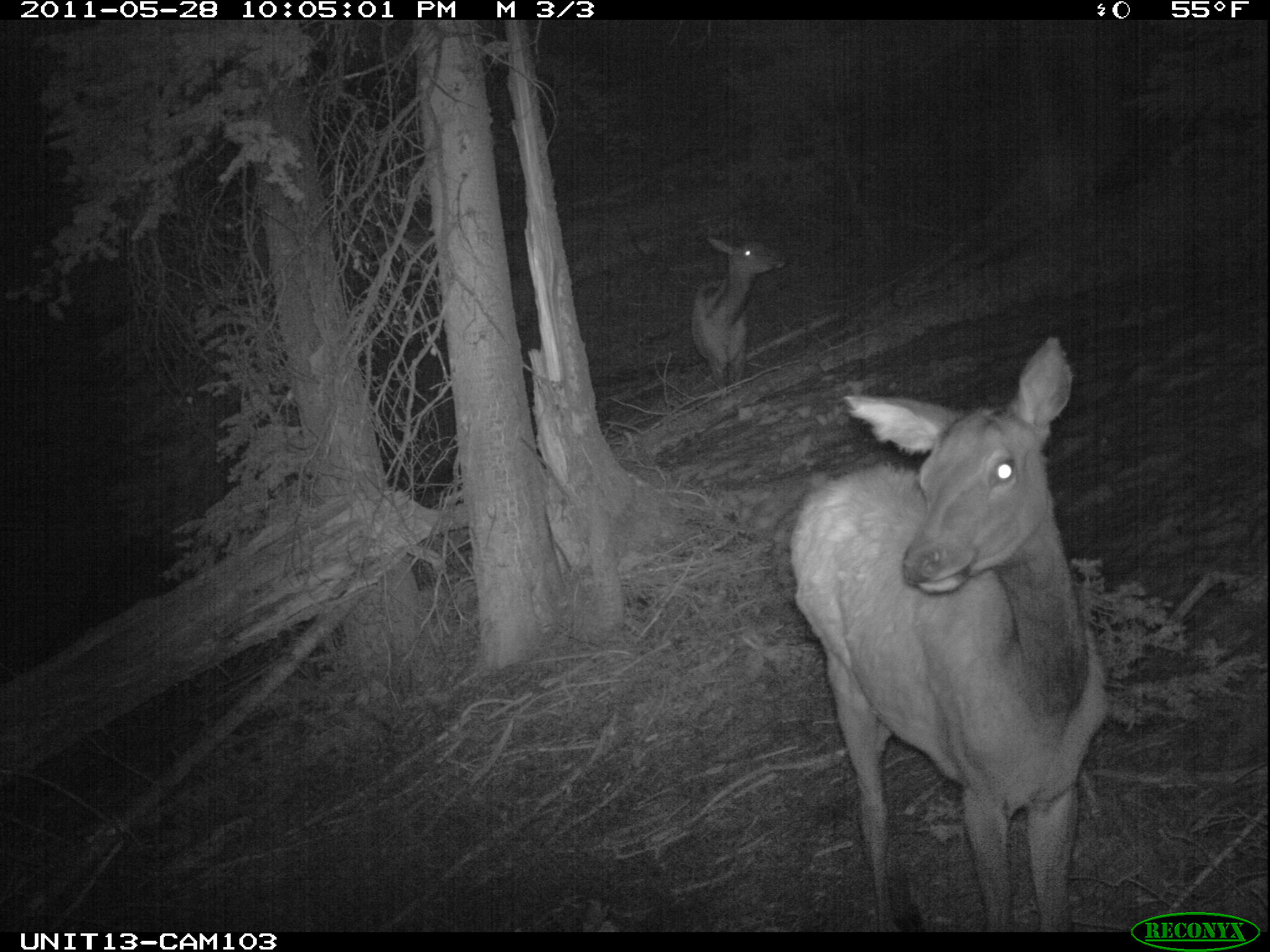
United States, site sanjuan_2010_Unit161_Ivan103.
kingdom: Animalia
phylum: Chordata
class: Mammalia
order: Artiodactyla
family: Cervidae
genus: Cervus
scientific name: Cervus elaphus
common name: red deer